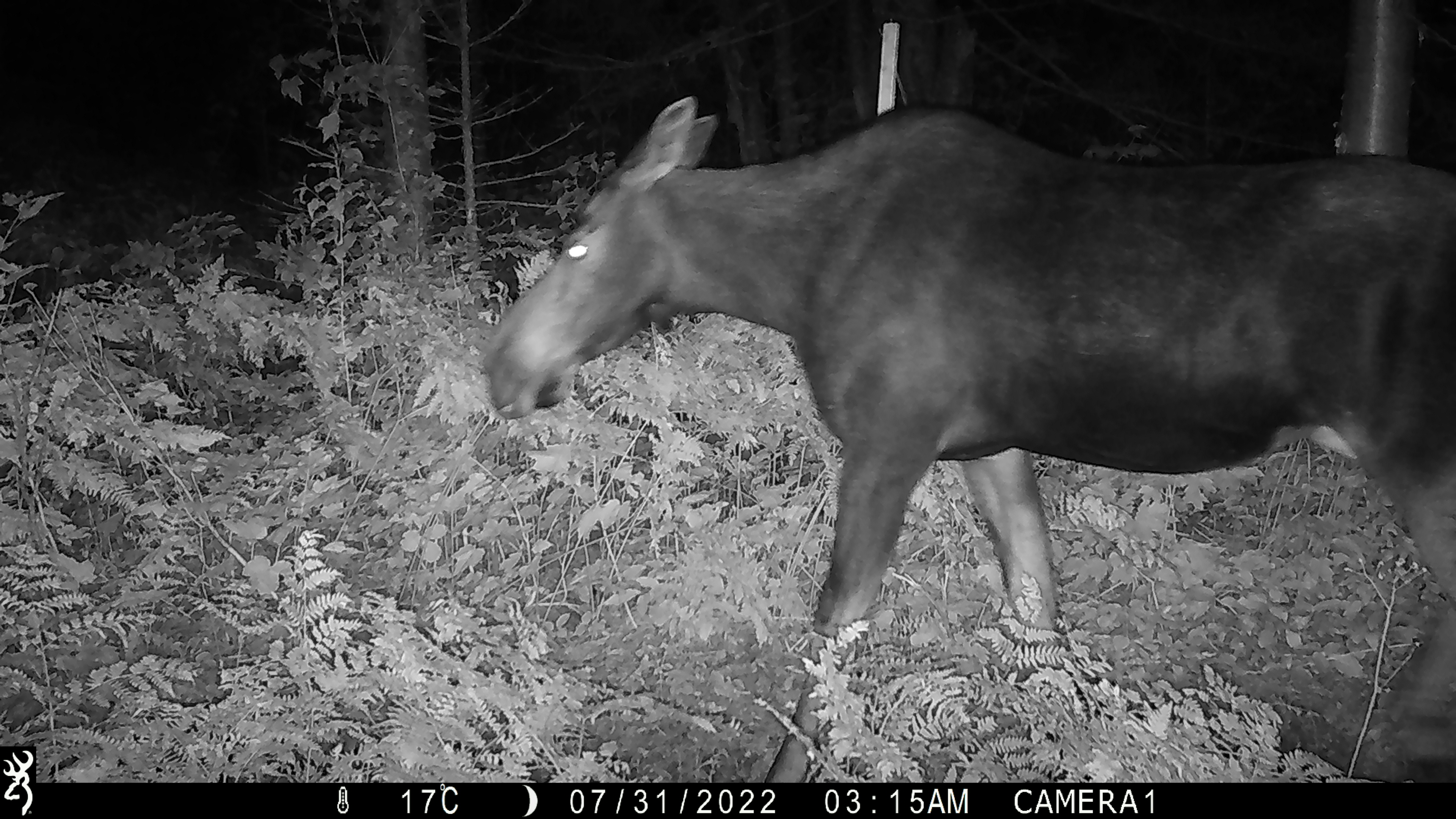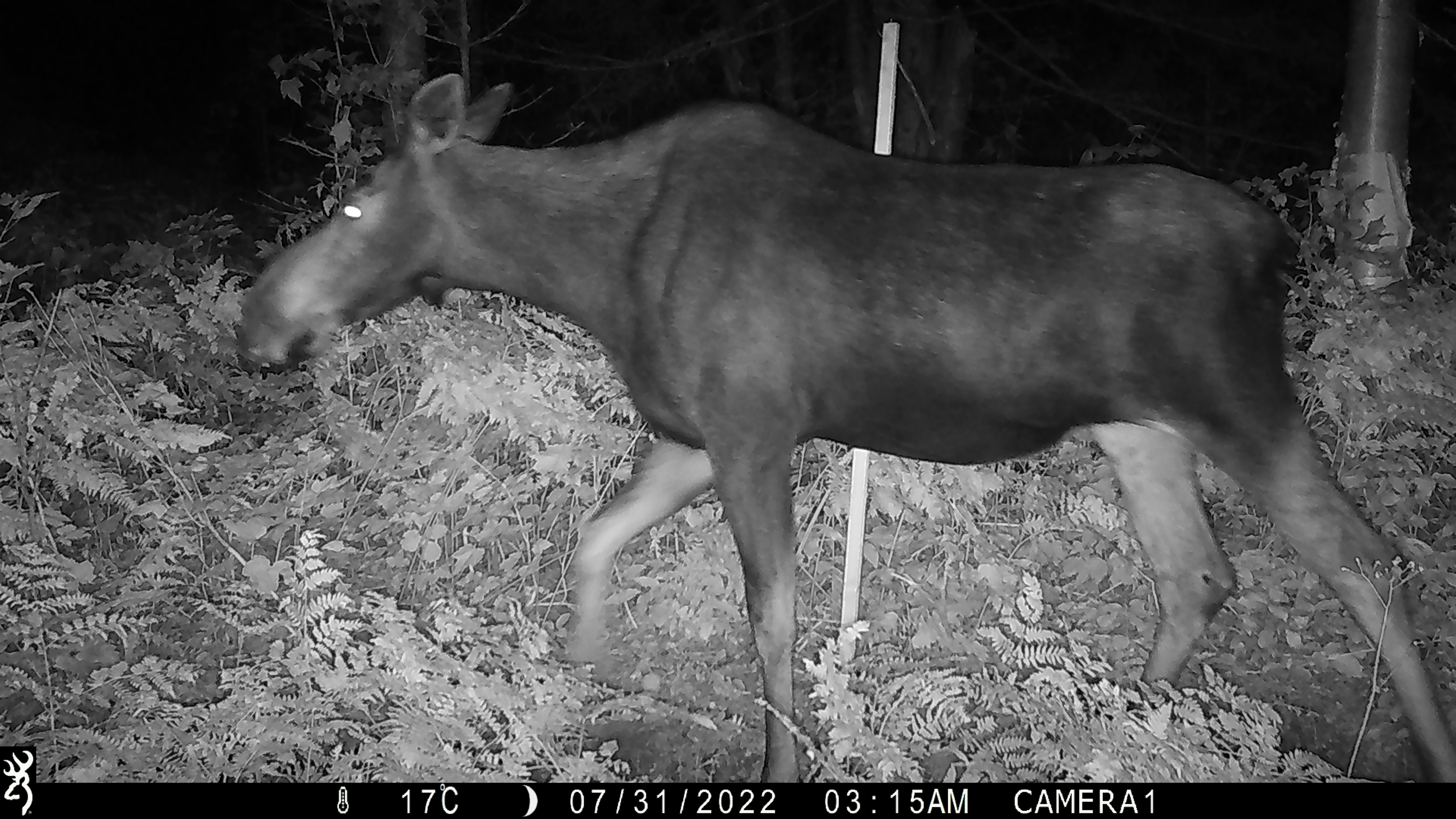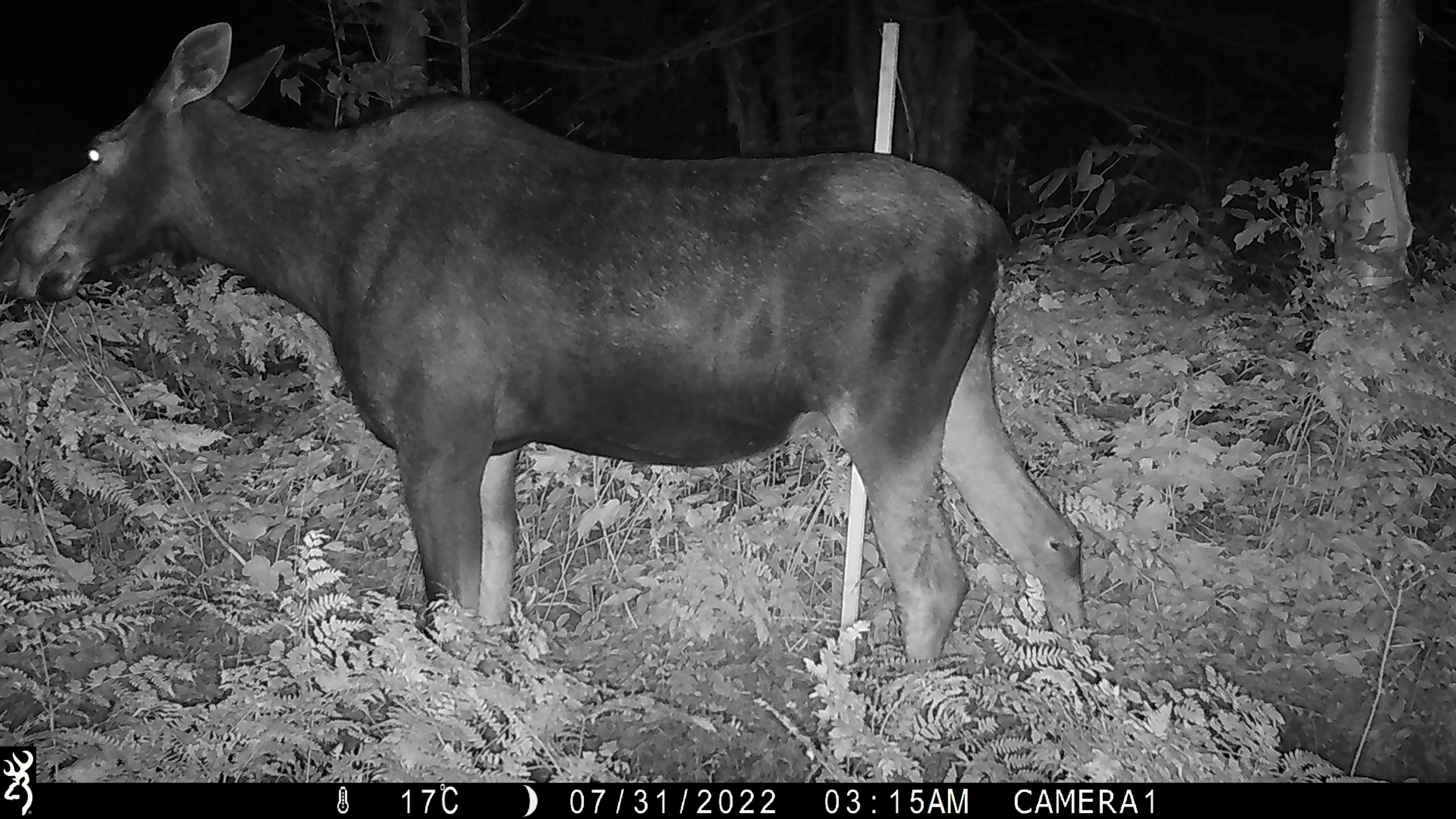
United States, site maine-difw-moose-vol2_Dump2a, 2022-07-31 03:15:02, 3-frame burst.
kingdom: Animalia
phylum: Chordata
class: Mammalia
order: Artiodactyla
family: Cervidae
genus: Alces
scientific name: Alces alces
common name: moose